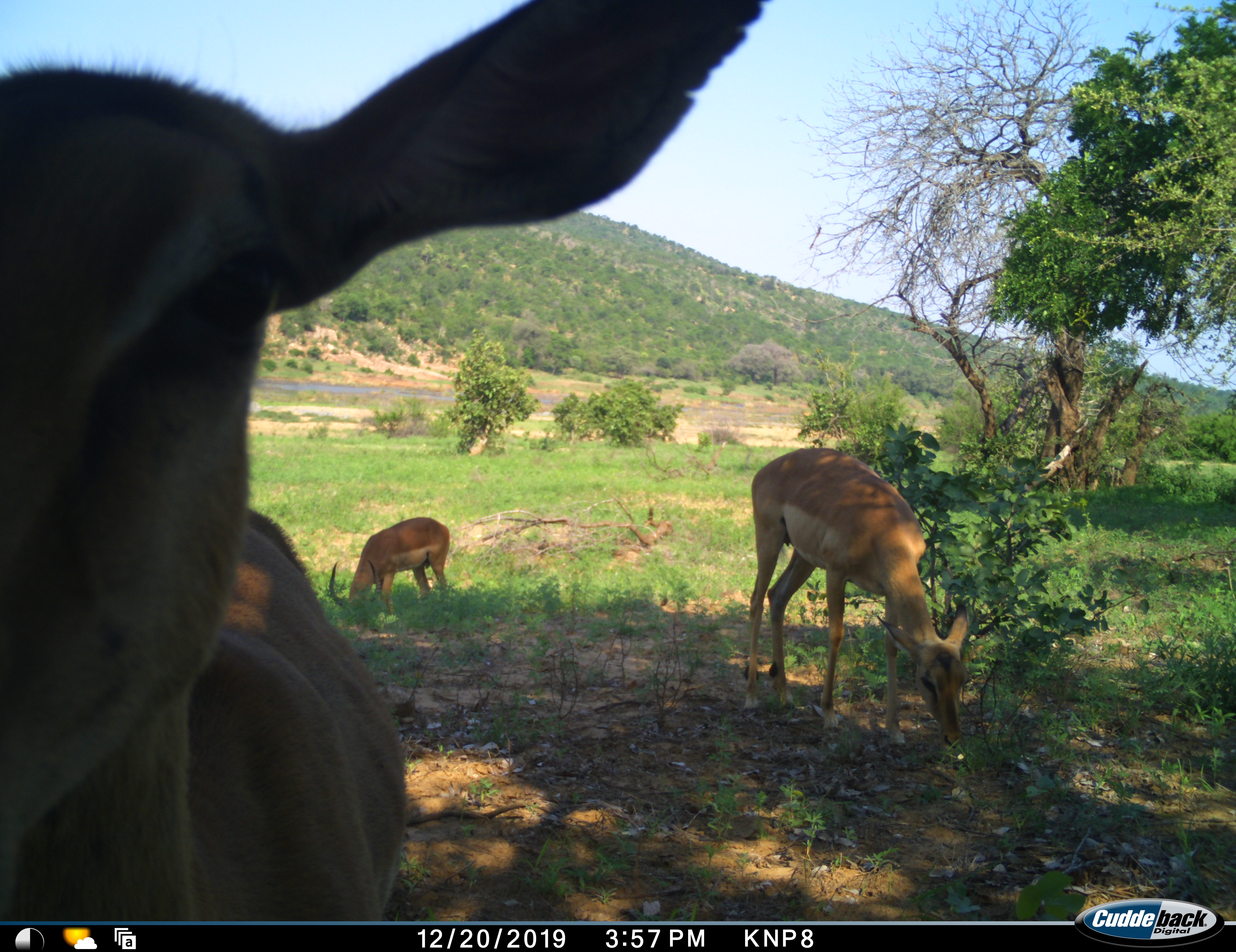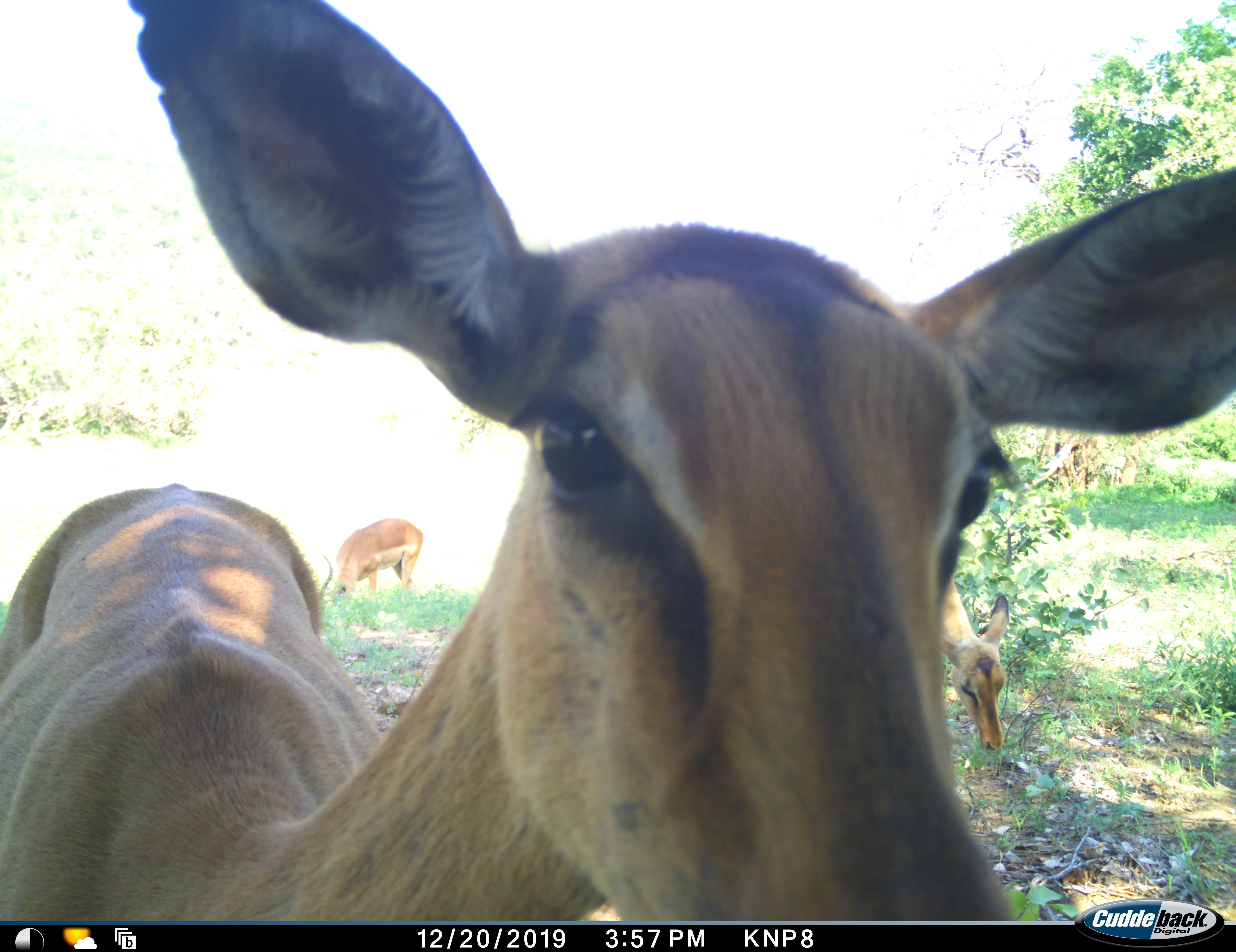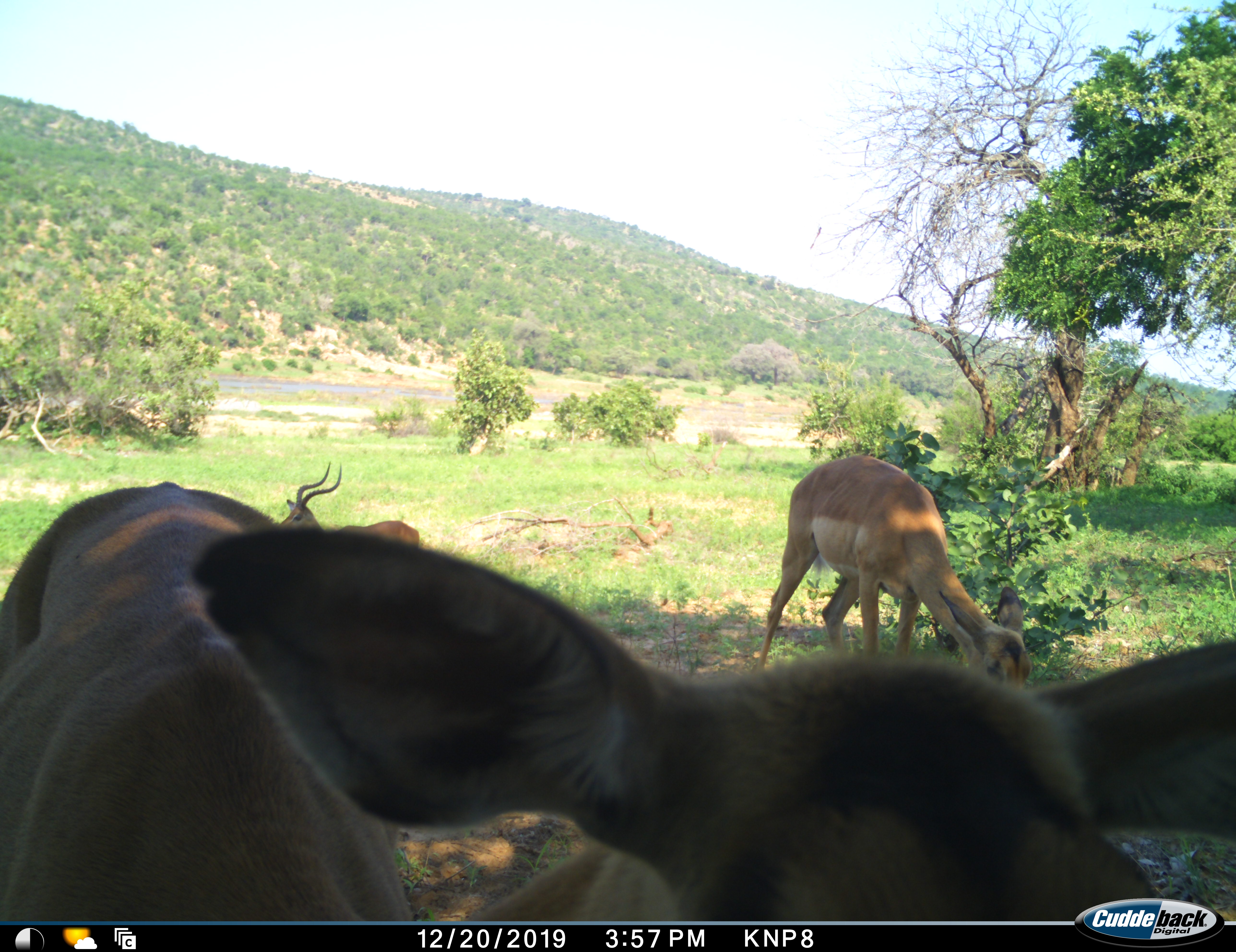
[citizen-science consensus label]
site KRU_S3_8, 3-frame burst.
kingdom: Animalia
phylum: Chordata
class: Mammalia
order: Artiodactyla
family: Bovidae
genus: Aepyceros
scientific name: Aepyceros melampus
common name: impala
Impala (Aepyceros melampus), count 3. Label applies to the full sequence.